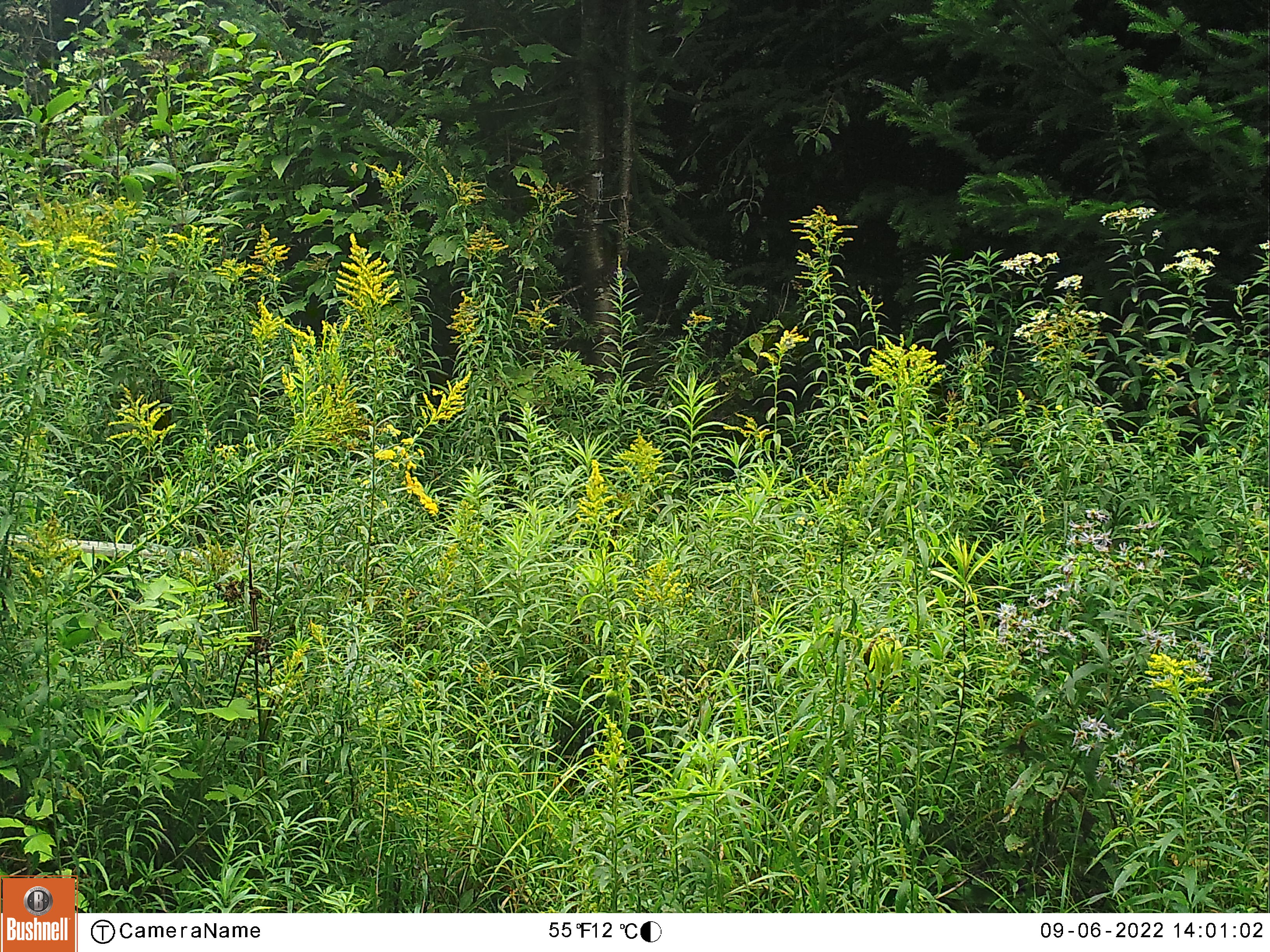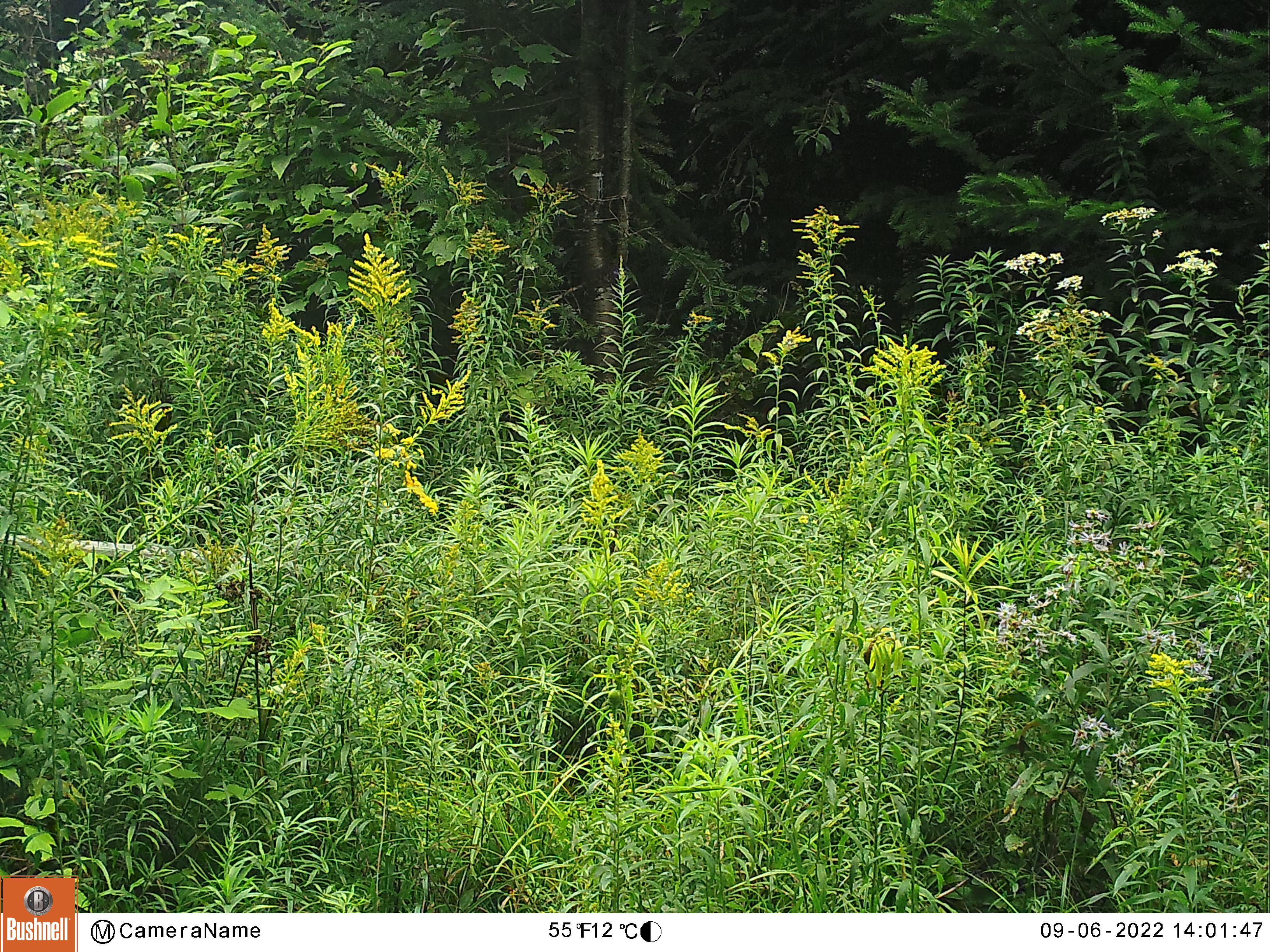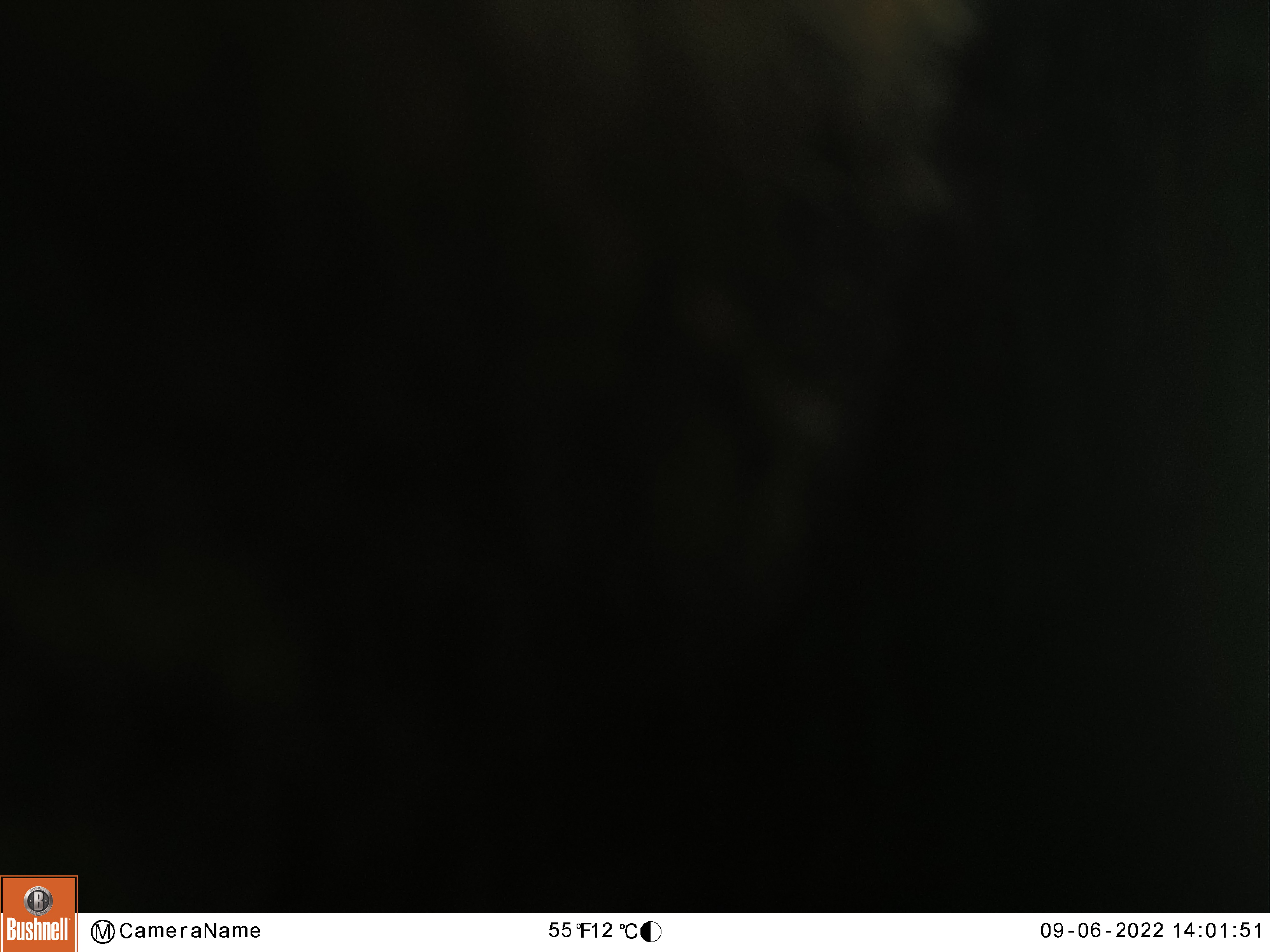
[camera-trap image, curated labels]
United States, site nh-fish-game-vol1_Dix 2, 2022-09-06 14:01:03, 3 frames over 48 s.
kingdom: Animalia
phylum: Chordata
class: Mammalia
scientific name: Mammalia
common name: mammal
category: mammal sp.